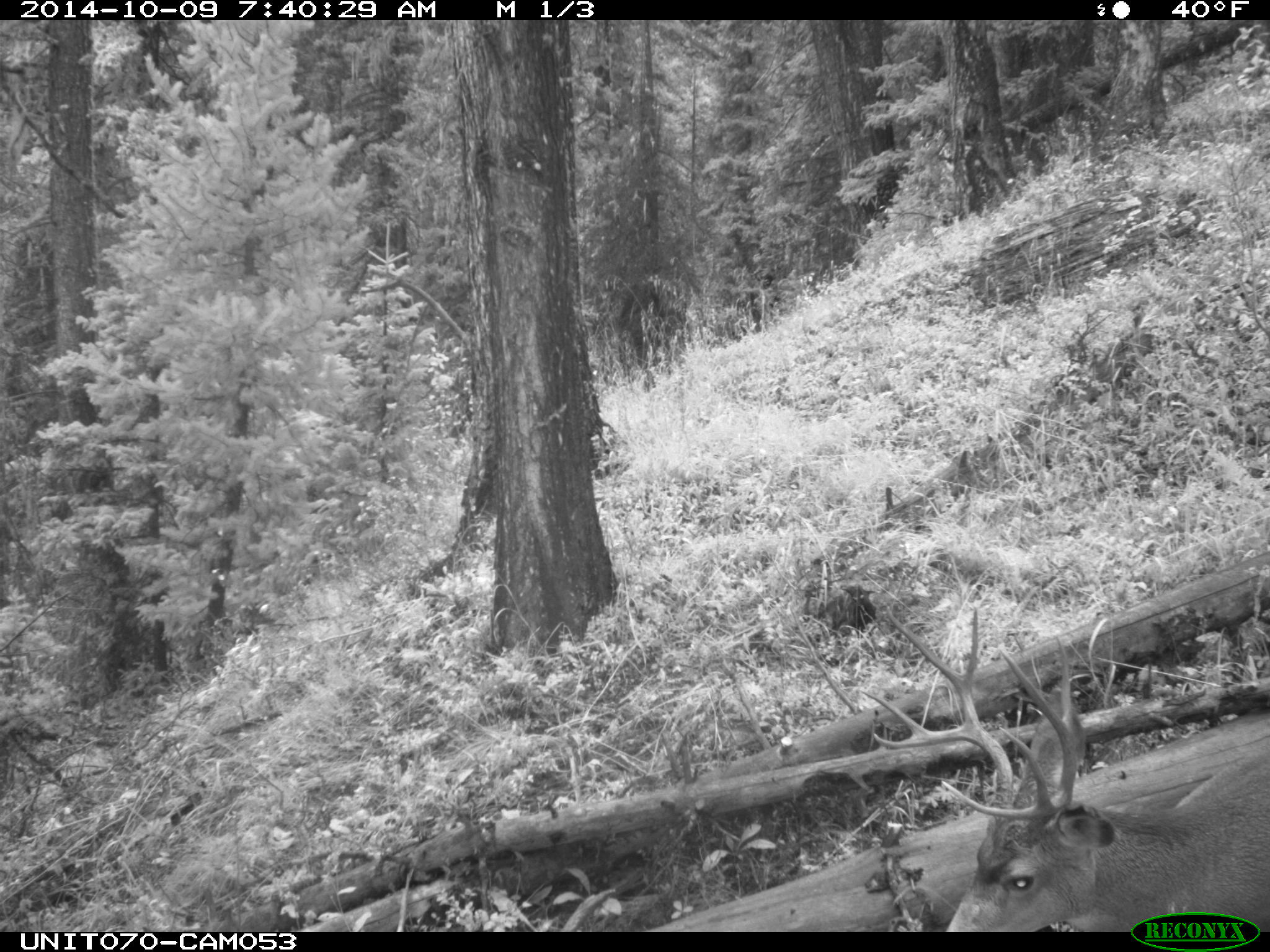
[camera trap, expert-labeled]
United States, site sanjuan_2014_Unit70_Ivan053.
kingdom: Animalia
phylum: Chordata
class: Mammalia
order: Artiodactyla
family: Cervidae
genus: Odocoileus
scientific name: Odocoileus hemionus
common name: mule deer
Odocoileus hemionus (mule deer).